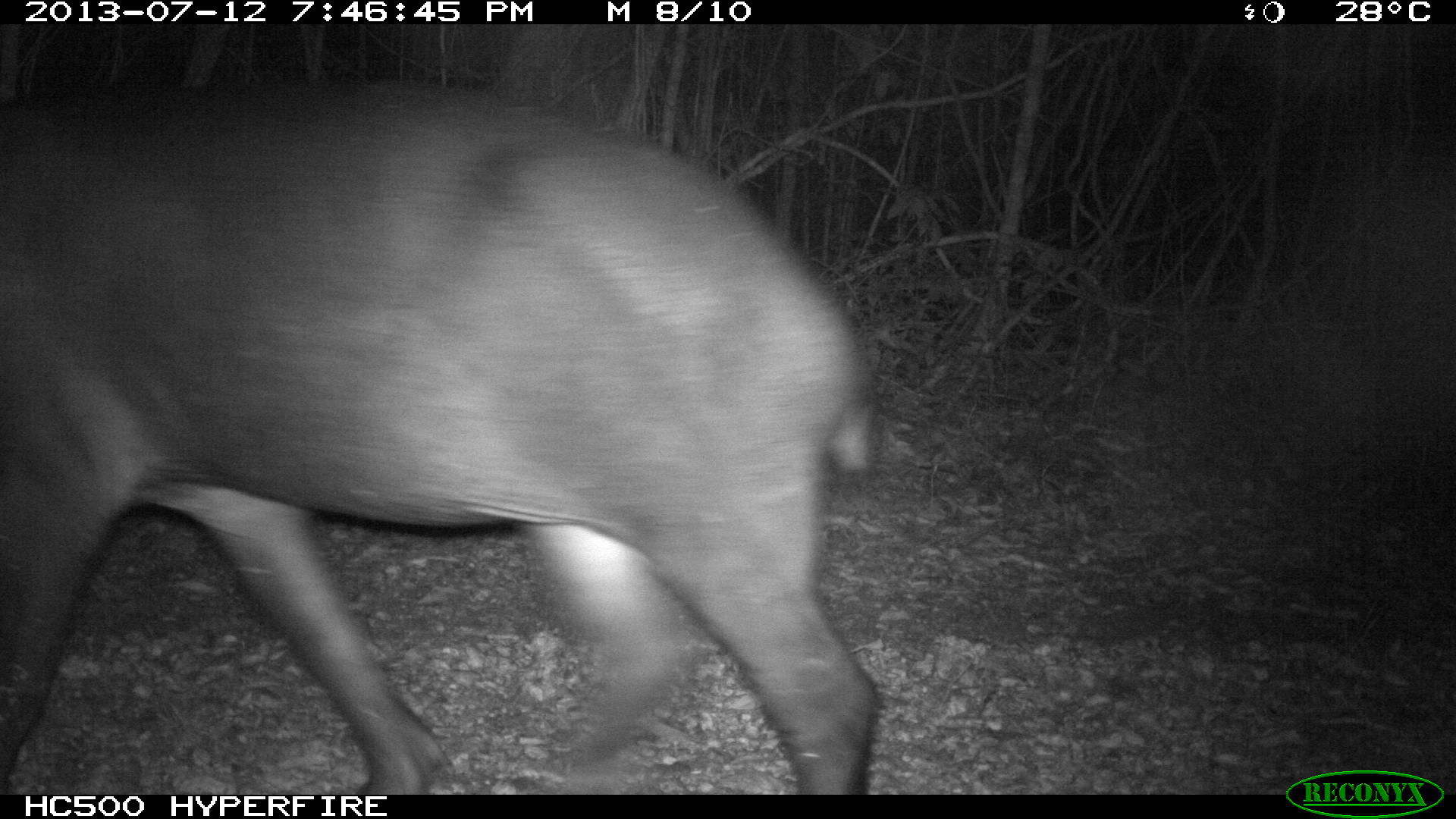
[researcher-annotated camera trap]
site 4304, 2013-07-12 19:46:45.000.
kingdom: Animalia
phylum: Chordata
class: Mammalia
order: Perissodactyla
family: Tapiridae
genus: Tapirus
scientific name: Tapirus bairdii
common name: baird's tapir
Tapirus bairdii (baird's tapir), count 1.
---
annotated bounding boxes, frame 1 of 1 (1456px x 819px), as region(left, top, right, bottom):
tapirus bairdii: region(0, 83, 880, 795)